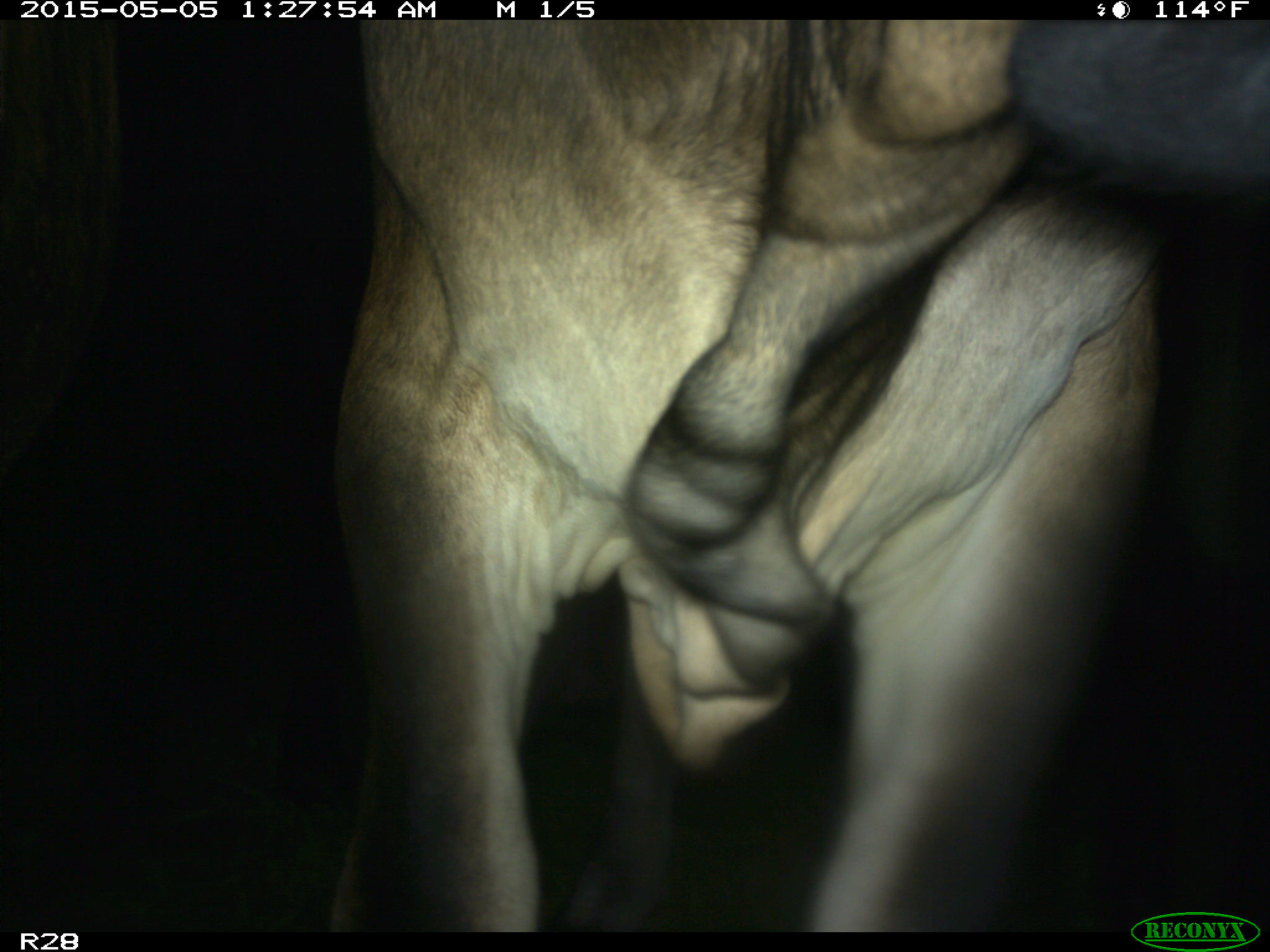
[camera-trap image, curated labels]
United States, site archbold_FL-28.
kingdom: Animalia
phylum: Chordata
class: Mammalia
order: Artiodactyla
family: Bovidae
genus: Bos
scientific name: Bos taurus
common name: domestic cow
Bos taurus (domestic cow).